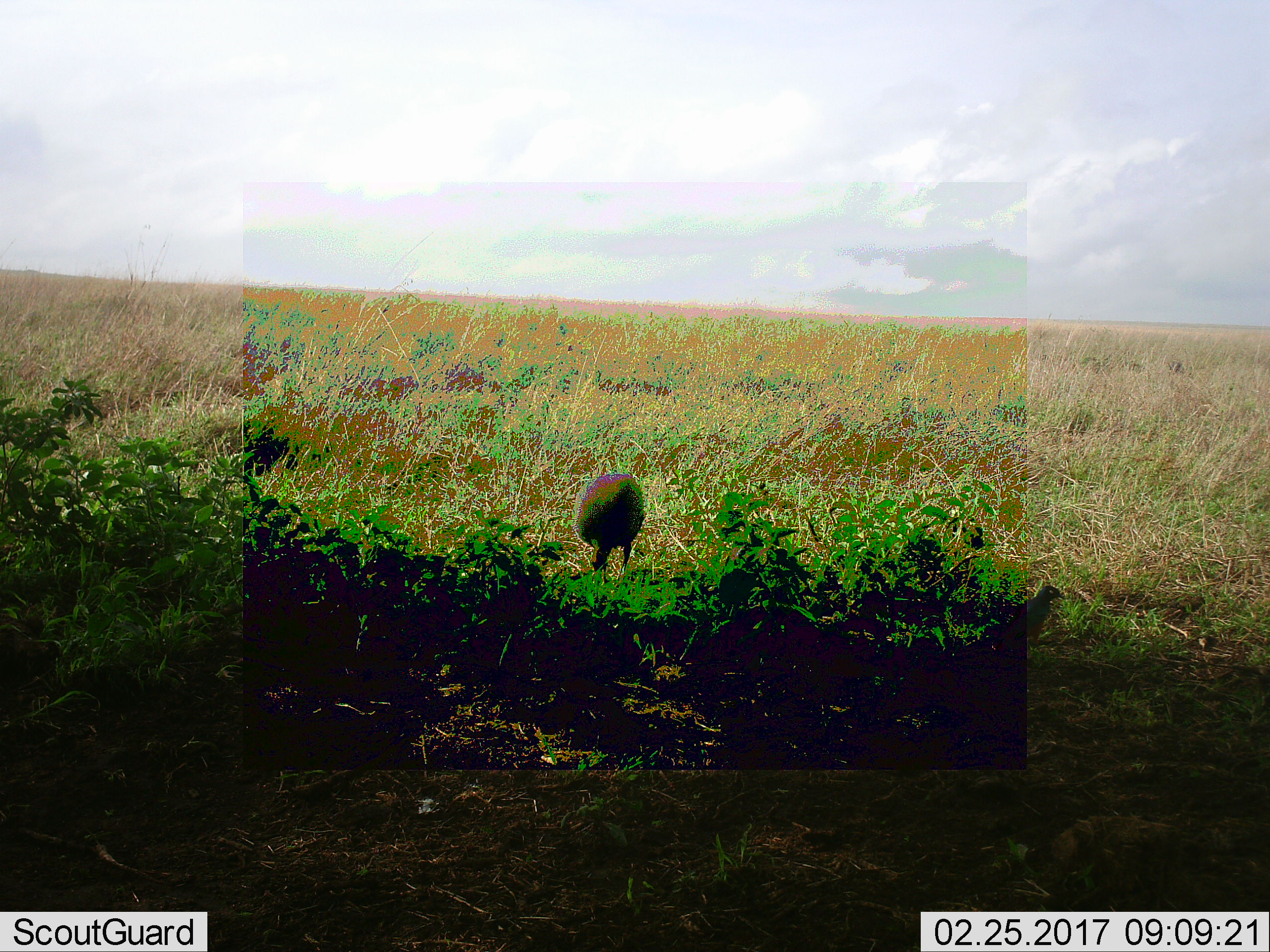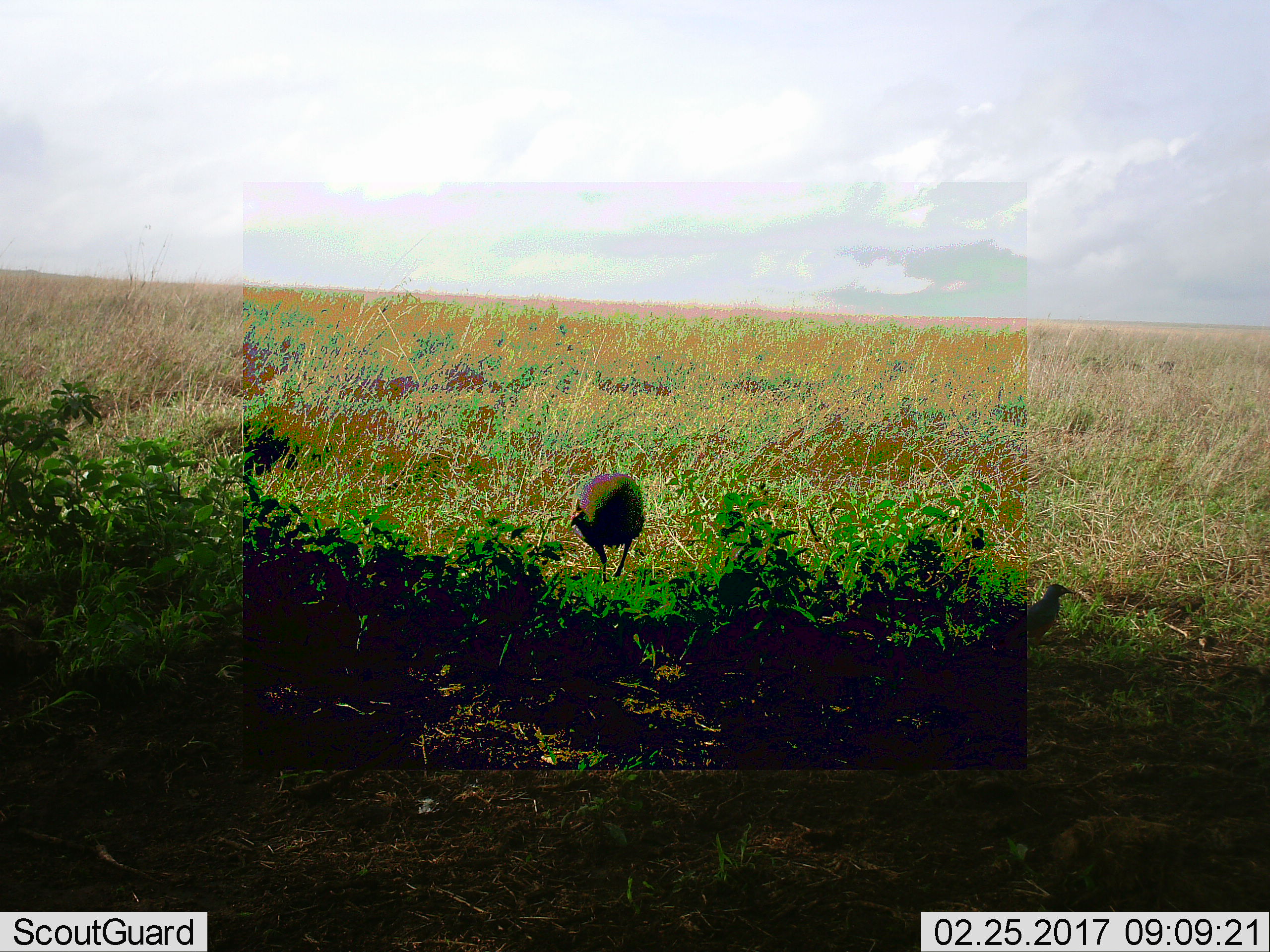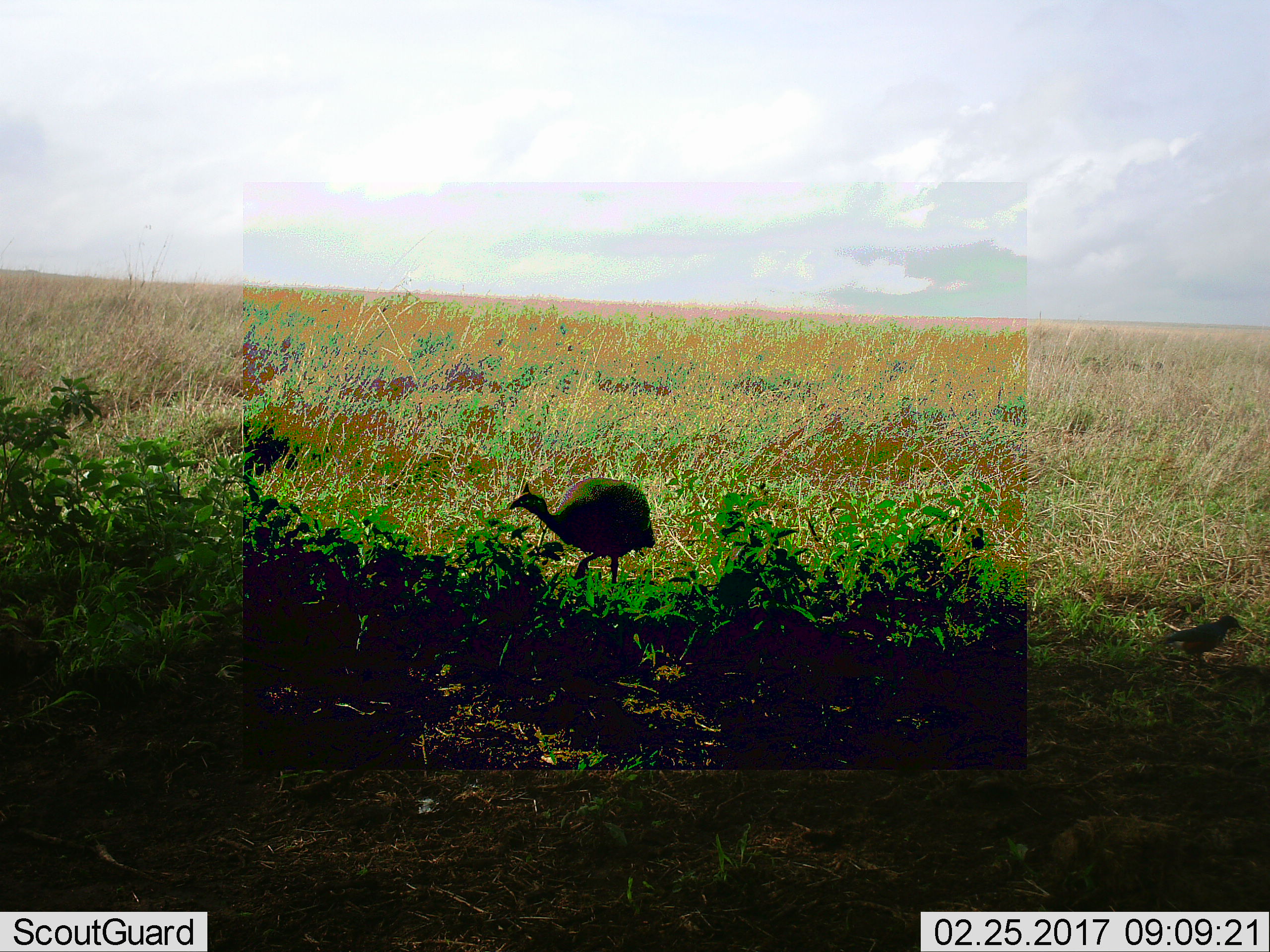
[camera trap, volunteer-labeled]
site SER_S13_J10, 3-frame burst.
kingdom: Animalia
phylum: Chordata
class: Aves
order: Galliformes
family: Numididae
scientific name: Numididae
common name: guineafowl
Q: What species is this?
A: Guineafowl (Numididae).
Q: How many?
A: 1.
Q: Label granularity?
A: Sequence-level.